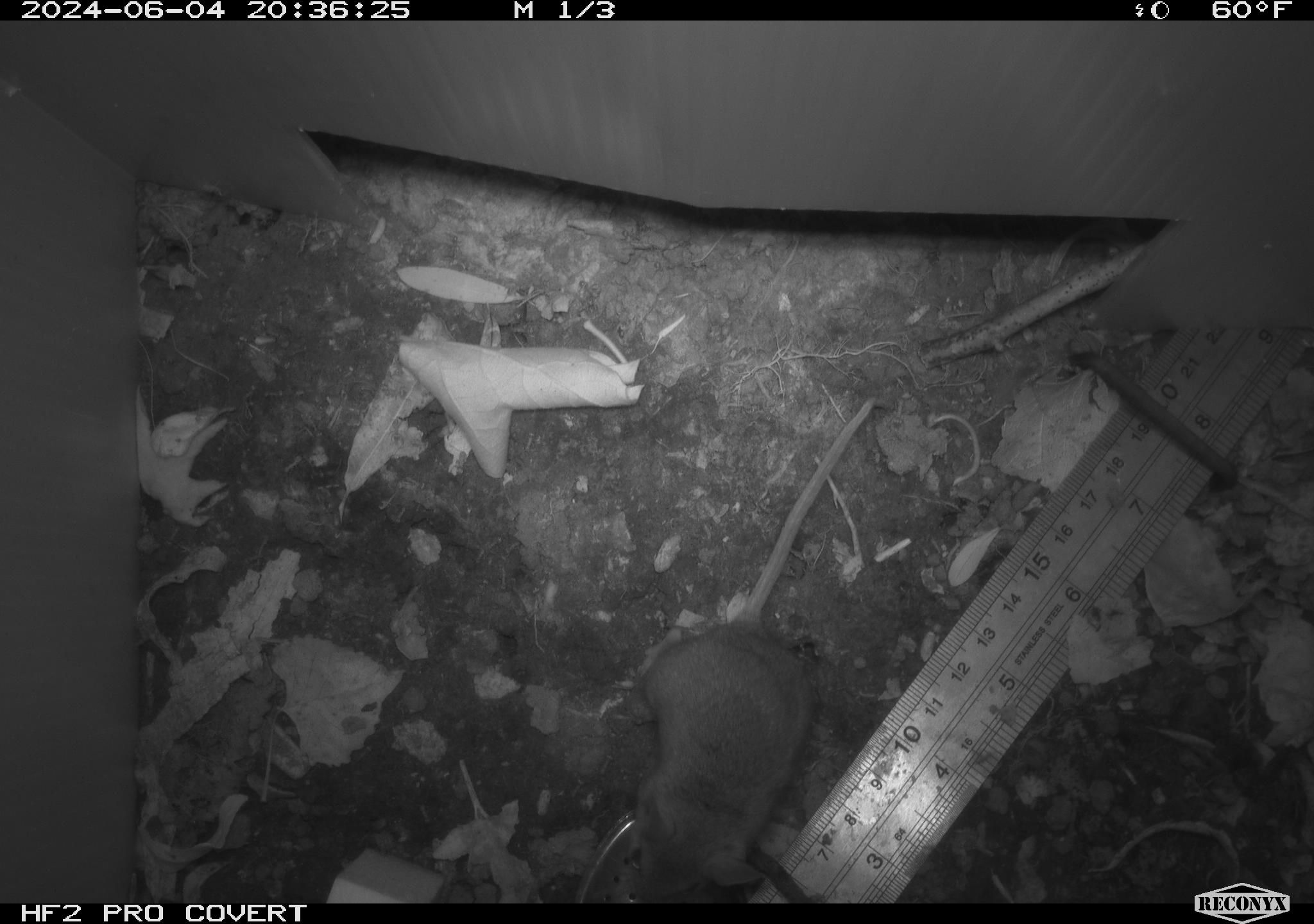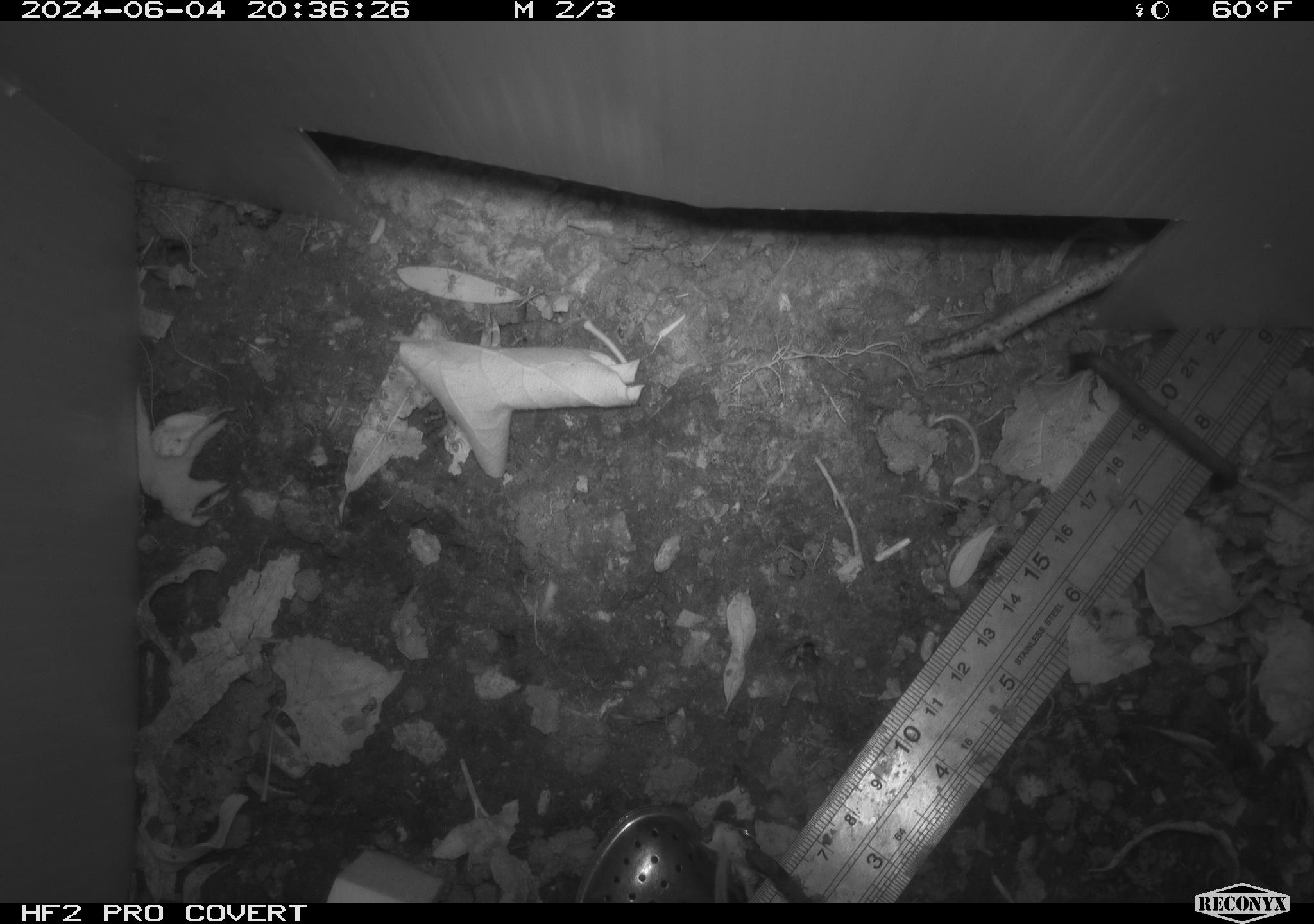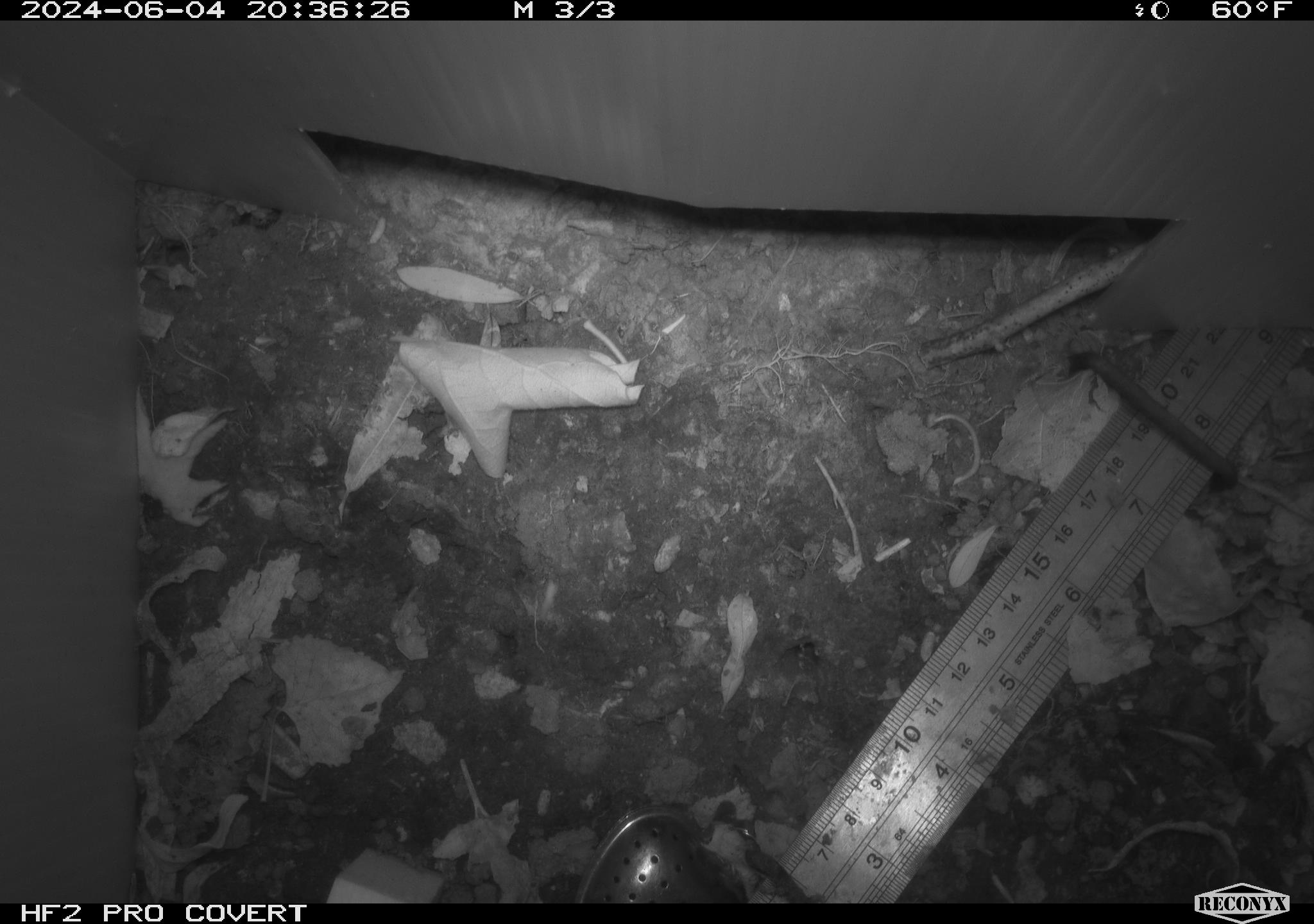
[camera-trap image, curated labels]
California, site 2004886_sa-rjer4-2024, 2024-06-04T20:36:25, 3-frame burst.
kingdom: Animalia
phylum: Chordata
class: Mammalia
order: Rodentia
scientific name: Rodentia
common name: mouse species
Mouse species (Rodentia).